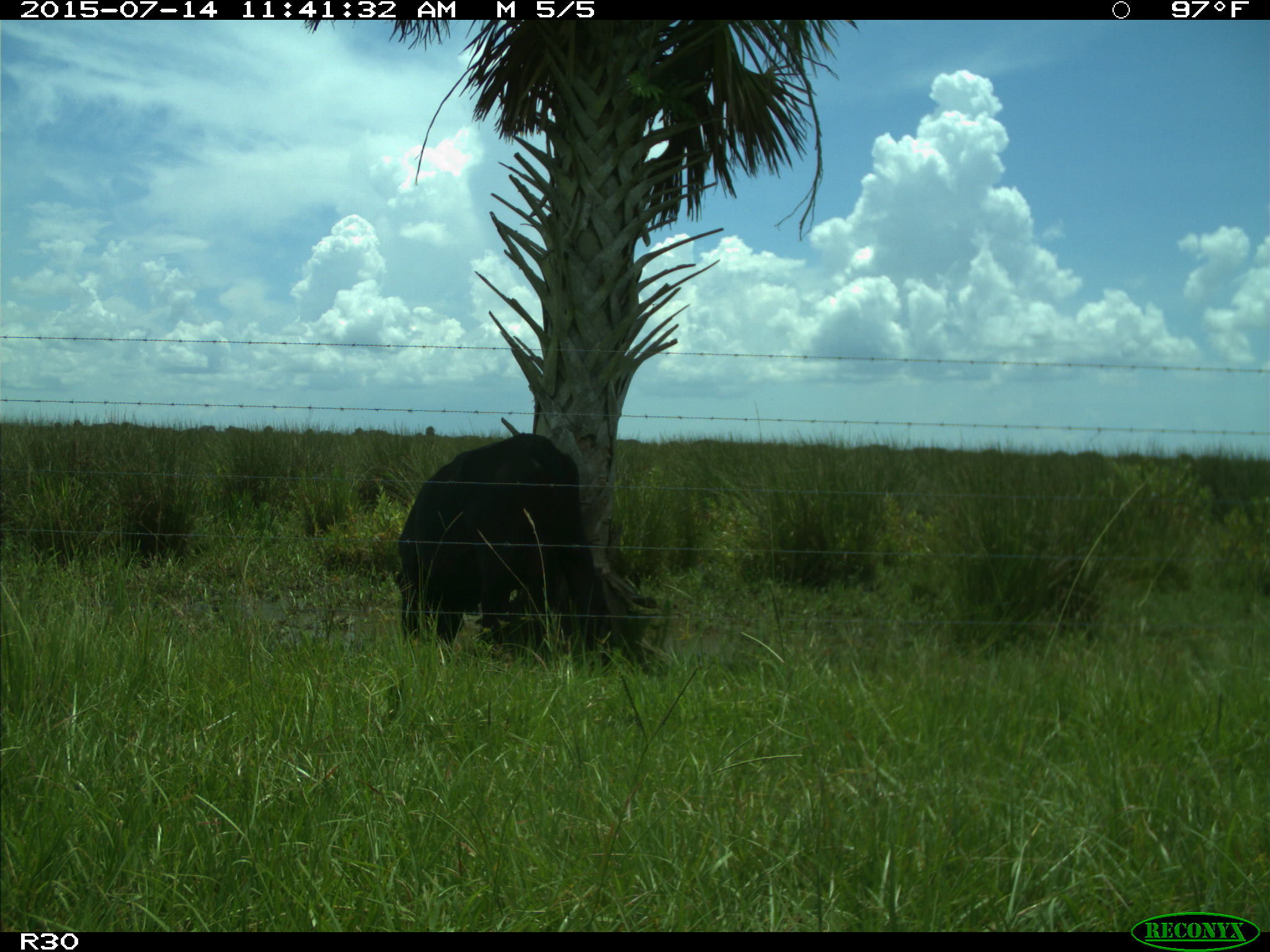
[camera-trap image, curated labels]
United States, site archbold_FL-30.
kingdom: Animalia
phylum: Chordata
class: Mammalia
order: Artiodactyla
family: Bovidae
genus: Bos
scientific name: Bos taurus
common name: domestic cow